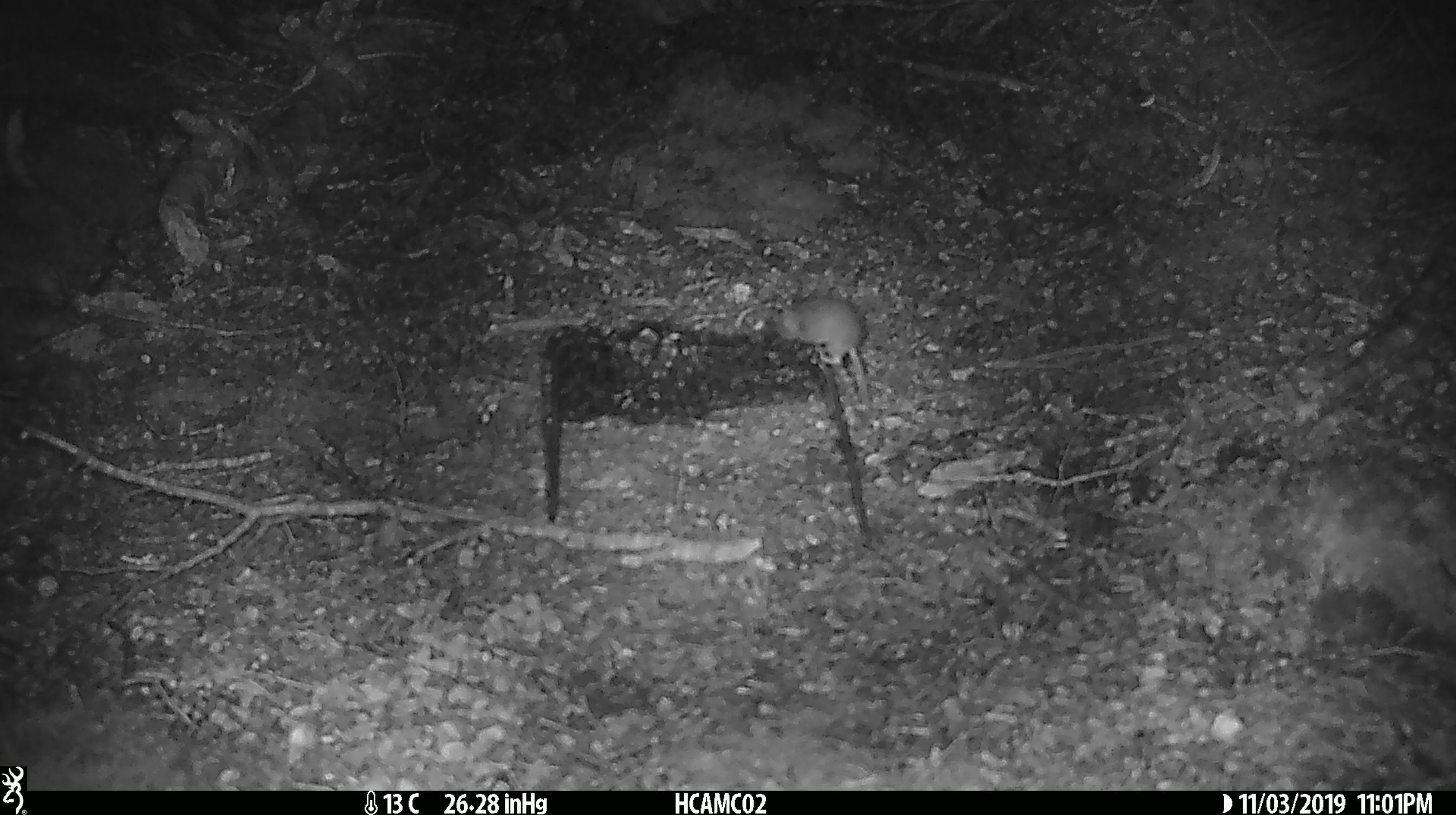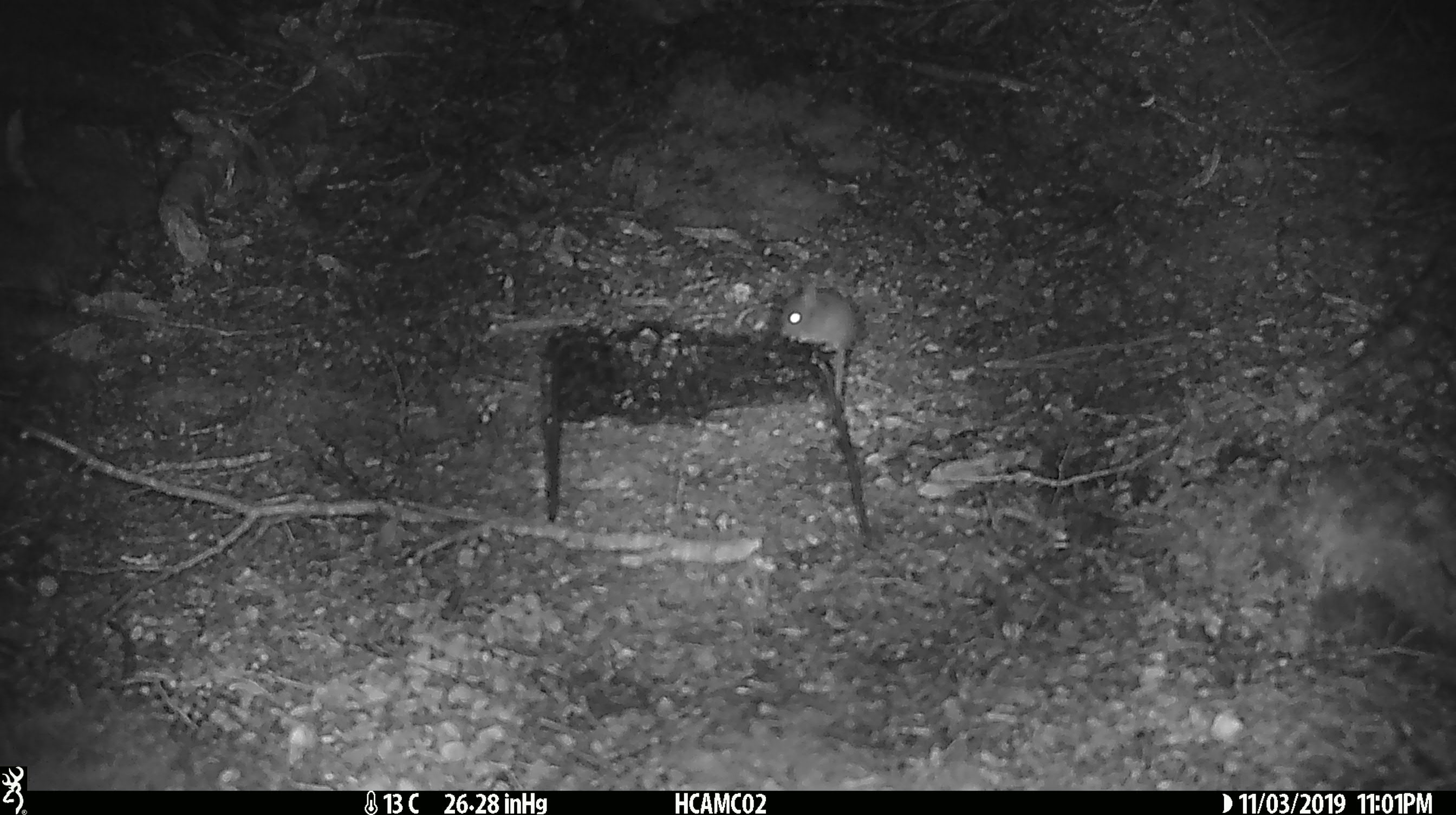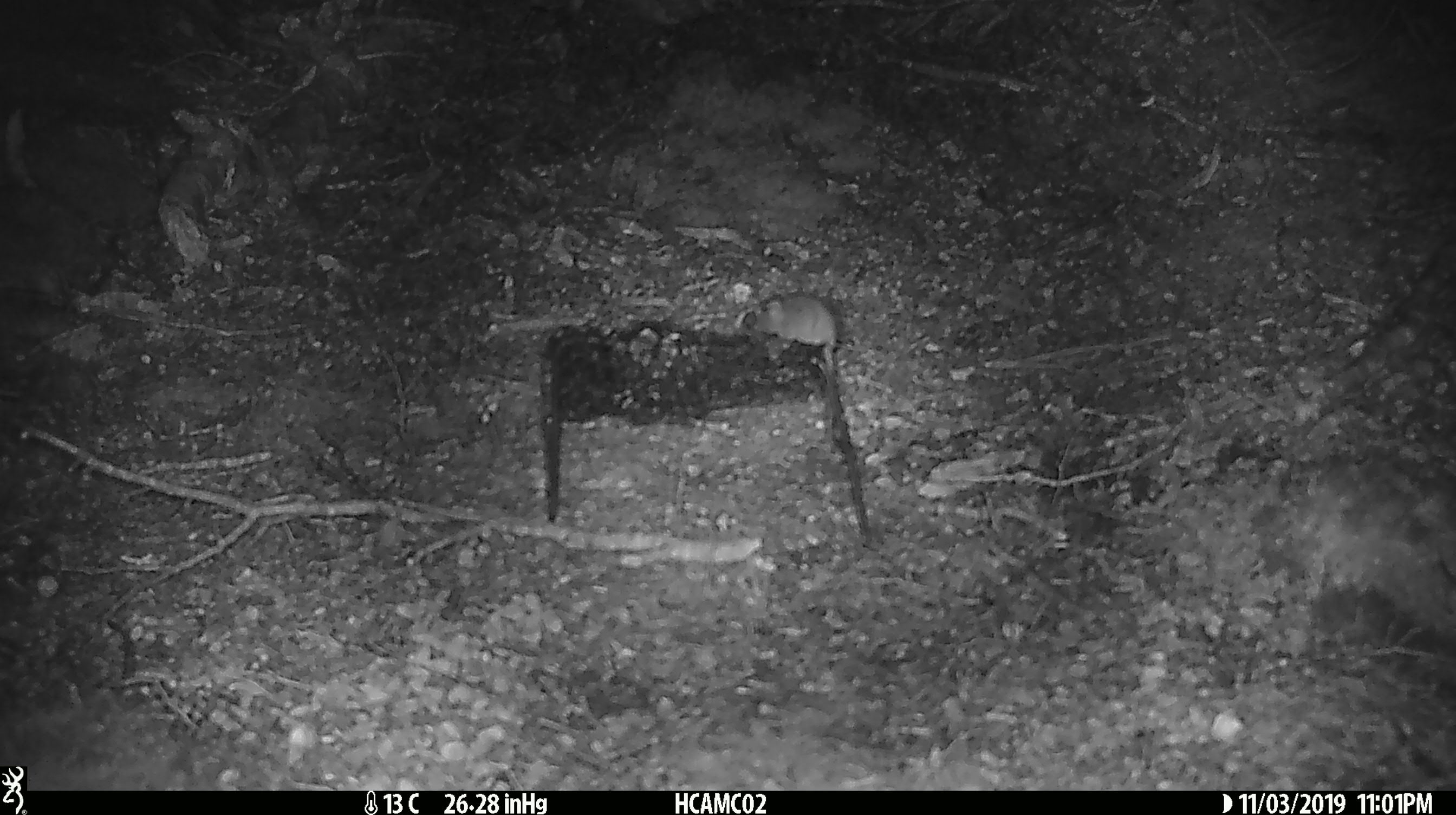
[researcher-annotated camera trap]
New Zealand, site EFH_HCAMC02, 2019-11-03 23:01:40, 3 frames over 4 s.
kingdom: Animalia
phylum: Chordata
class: Mammalia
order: Rodentia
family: Muridae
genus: Mus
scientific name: Mus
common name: mouse